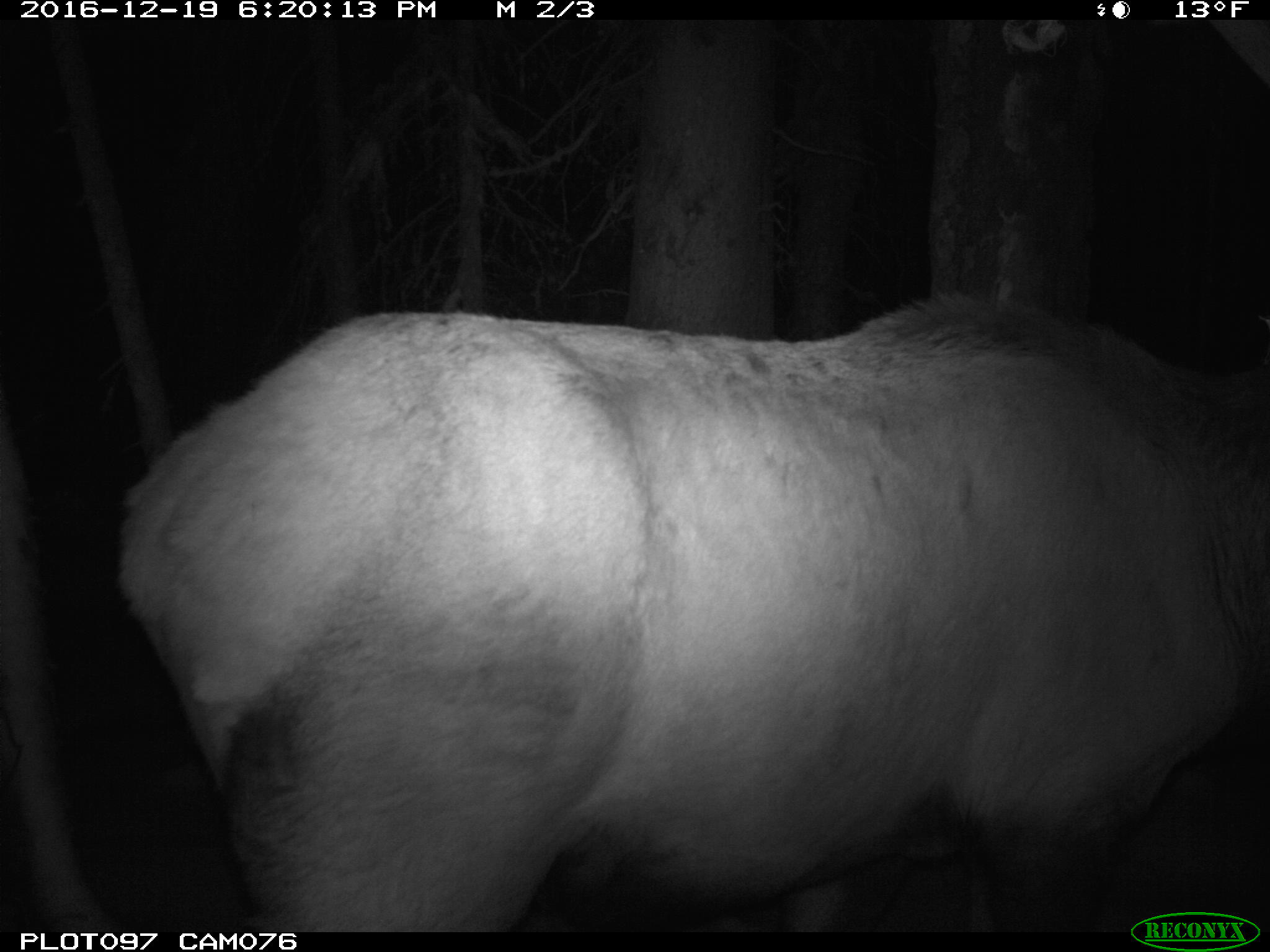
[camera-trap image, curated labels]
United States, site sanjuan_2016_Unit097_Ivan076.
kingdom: Animalia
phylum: Chordata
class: Mammalia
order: Artiodactyla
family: Cervidae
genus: Cervus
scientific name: Cervus elaphus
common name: red deer